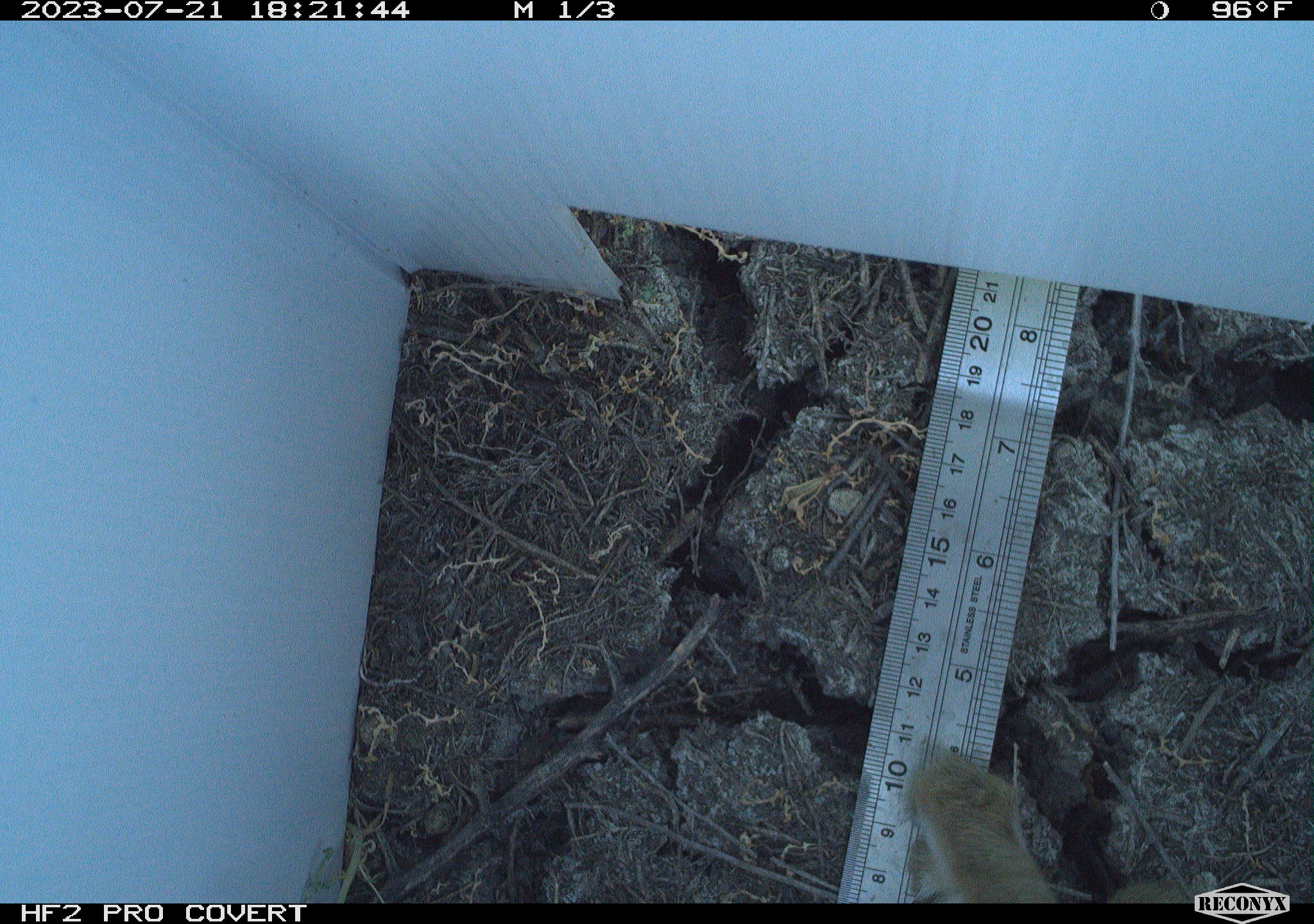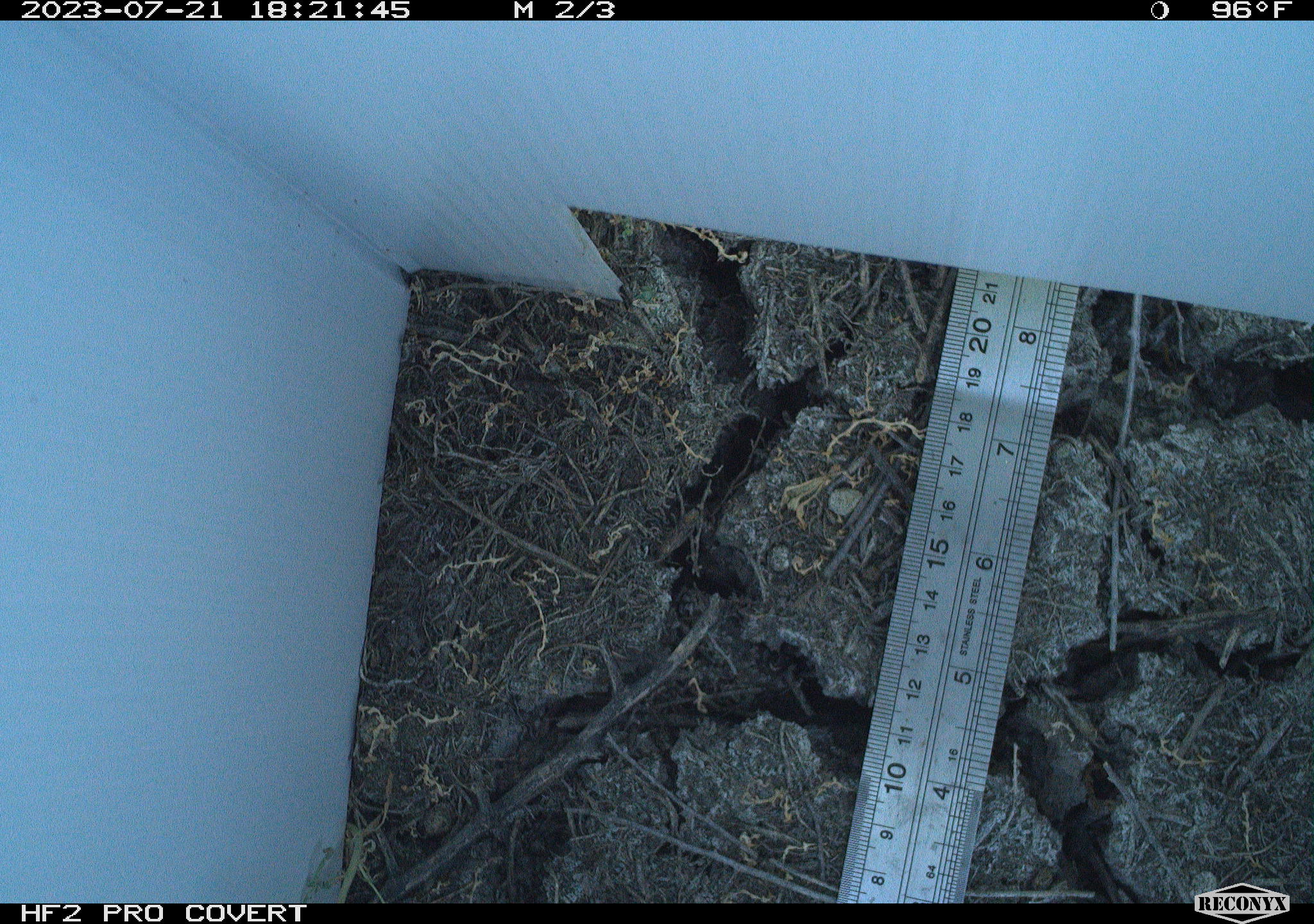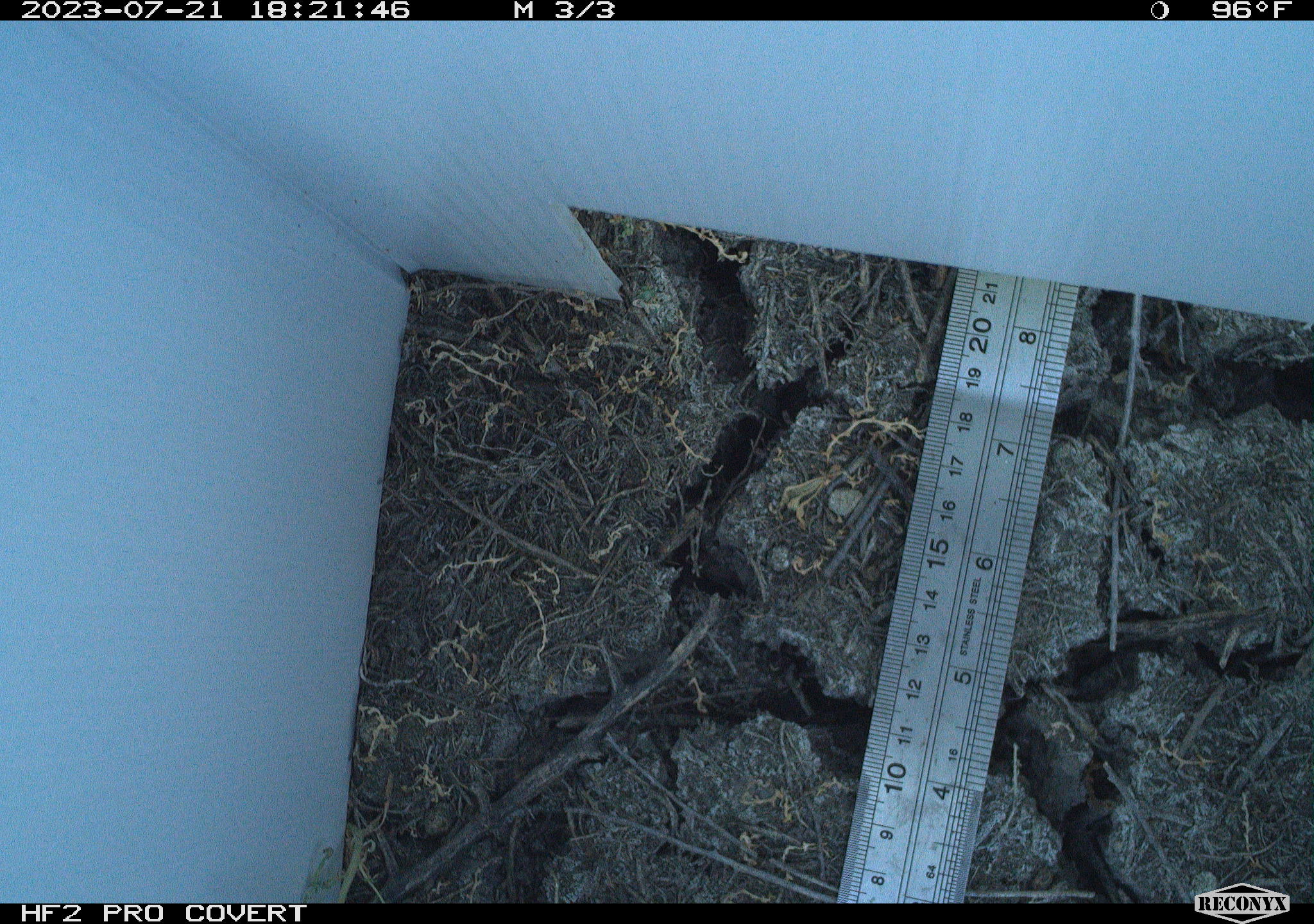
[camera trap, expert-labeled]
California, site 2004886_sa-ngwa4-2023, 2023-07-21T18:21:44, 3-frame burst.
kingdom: Animalia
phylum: Chordata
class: Mammalia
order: Lagomorpha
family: Leporidae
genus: Sylvilagus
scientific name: Sylvilagus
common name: cottontail rabbits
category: sylvilagus species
Sylvilagus species (cottontail rabbits) (Sylvilagus).